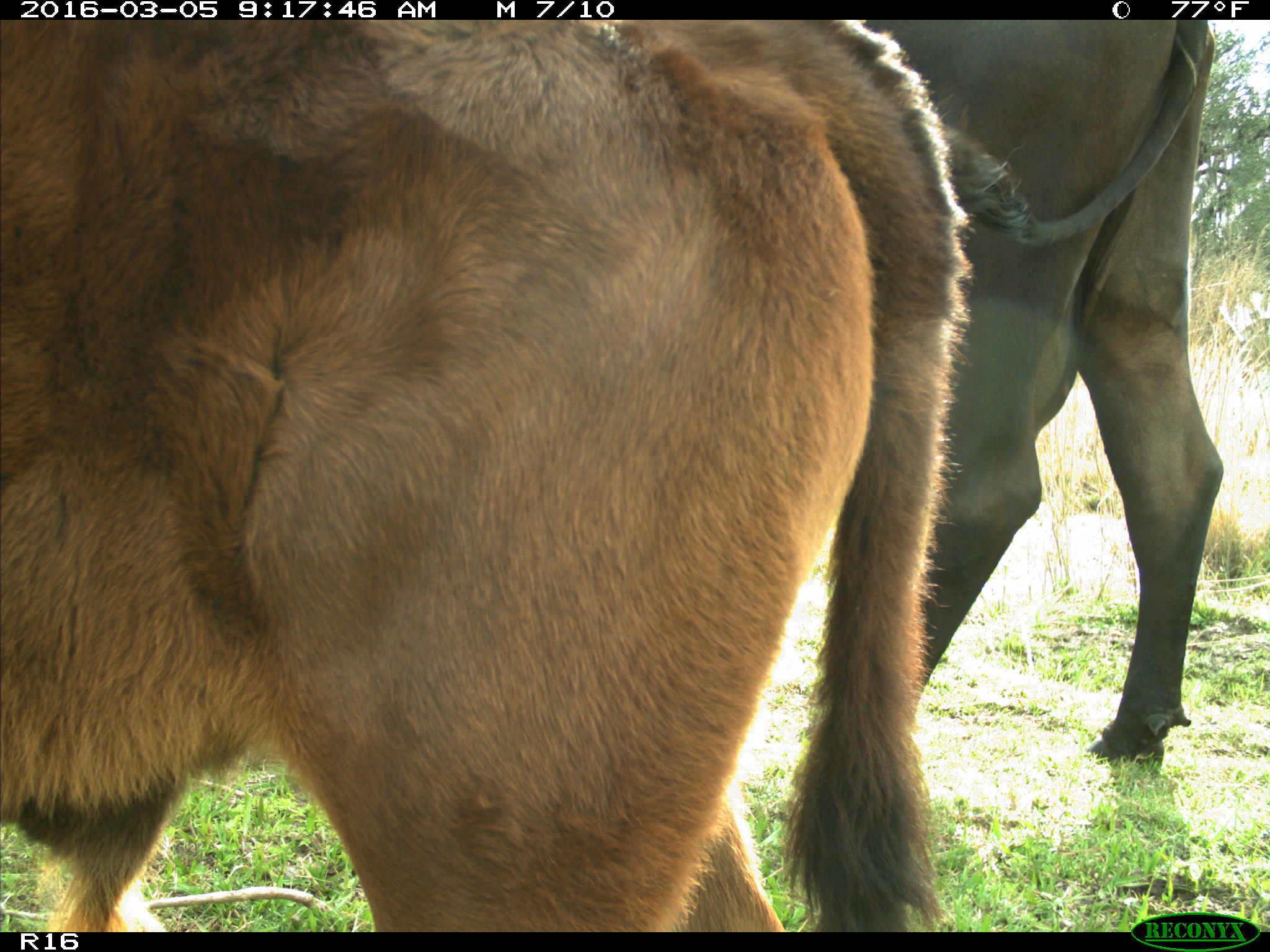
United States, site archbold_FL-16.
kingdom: Animalia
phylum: Chordata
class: Mammalia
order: Artiodactyla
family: Bovidae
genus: Bos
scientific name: Bos taurus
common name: domestic cow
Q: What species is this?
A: Bos taurus (domestic cow).